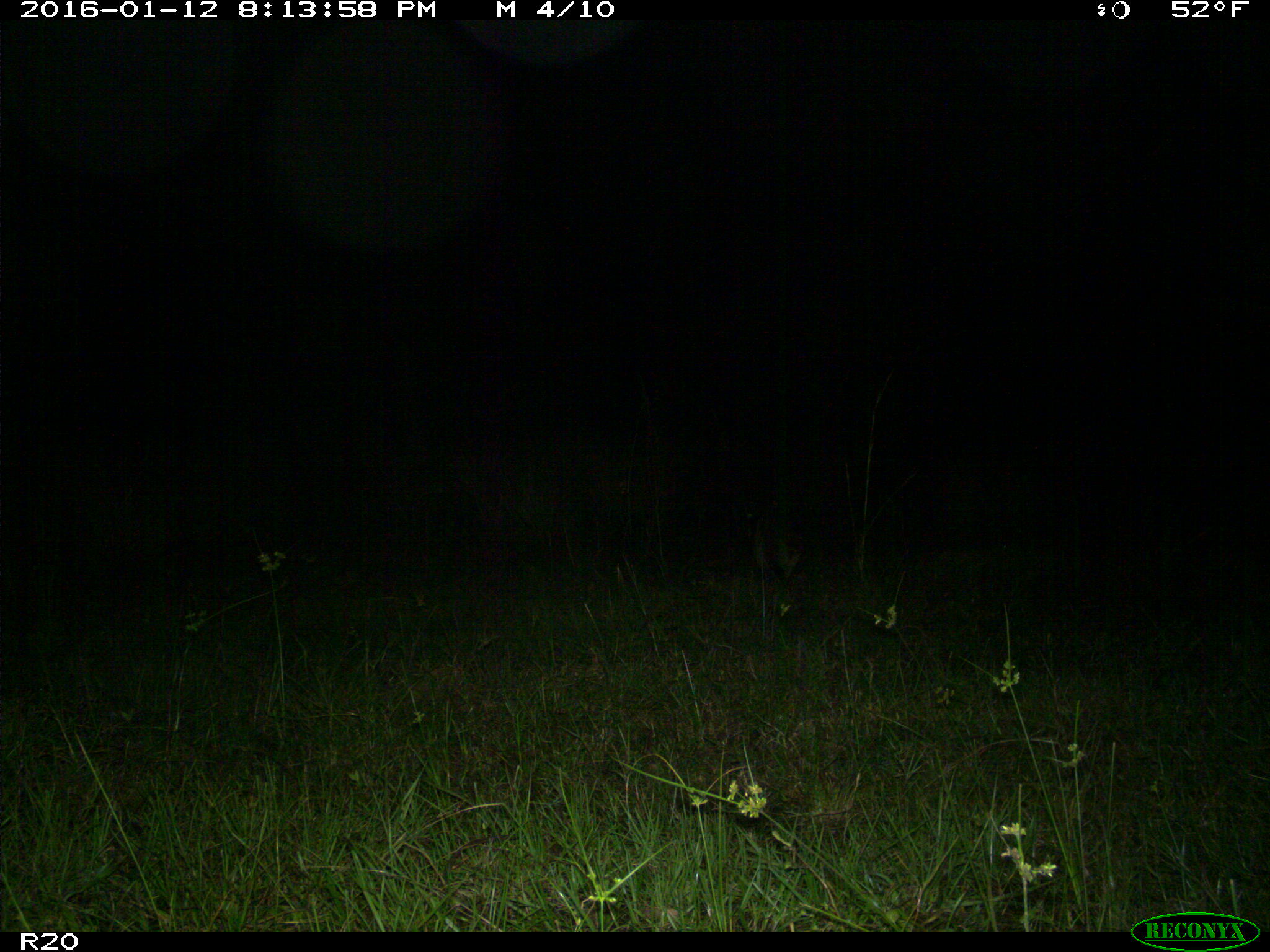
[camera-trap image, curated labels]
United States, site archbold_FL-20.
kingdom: Animalia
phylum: Chordata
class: Mammalia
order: Carnivora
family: Procyonidae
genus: Procyon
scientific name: Procyon lotor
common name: common raccoon